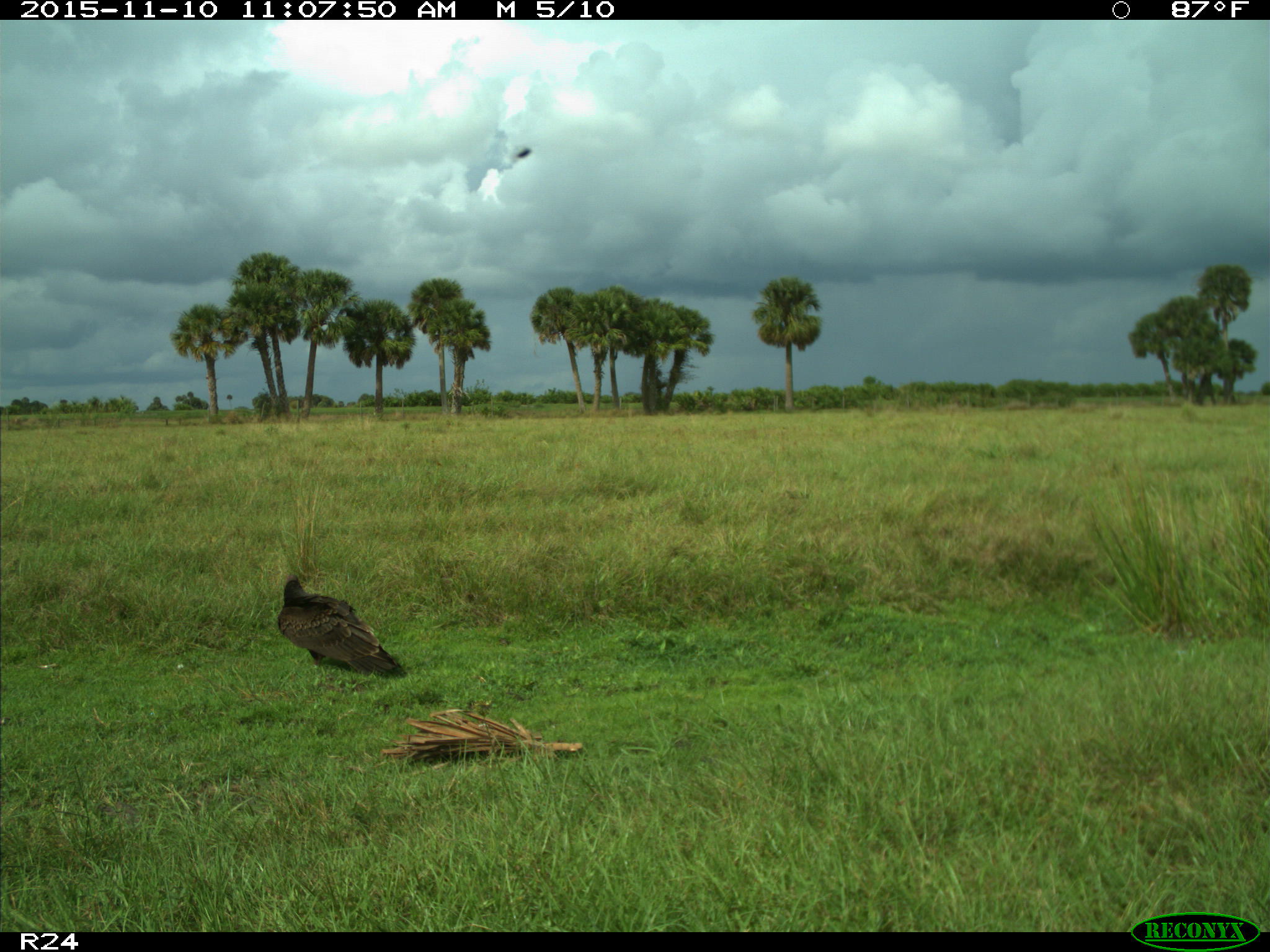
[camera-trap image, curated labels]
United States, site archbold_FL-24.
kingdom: Animalia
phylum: Chordata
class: Aves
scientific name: Aves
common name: birds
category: unidentified bird